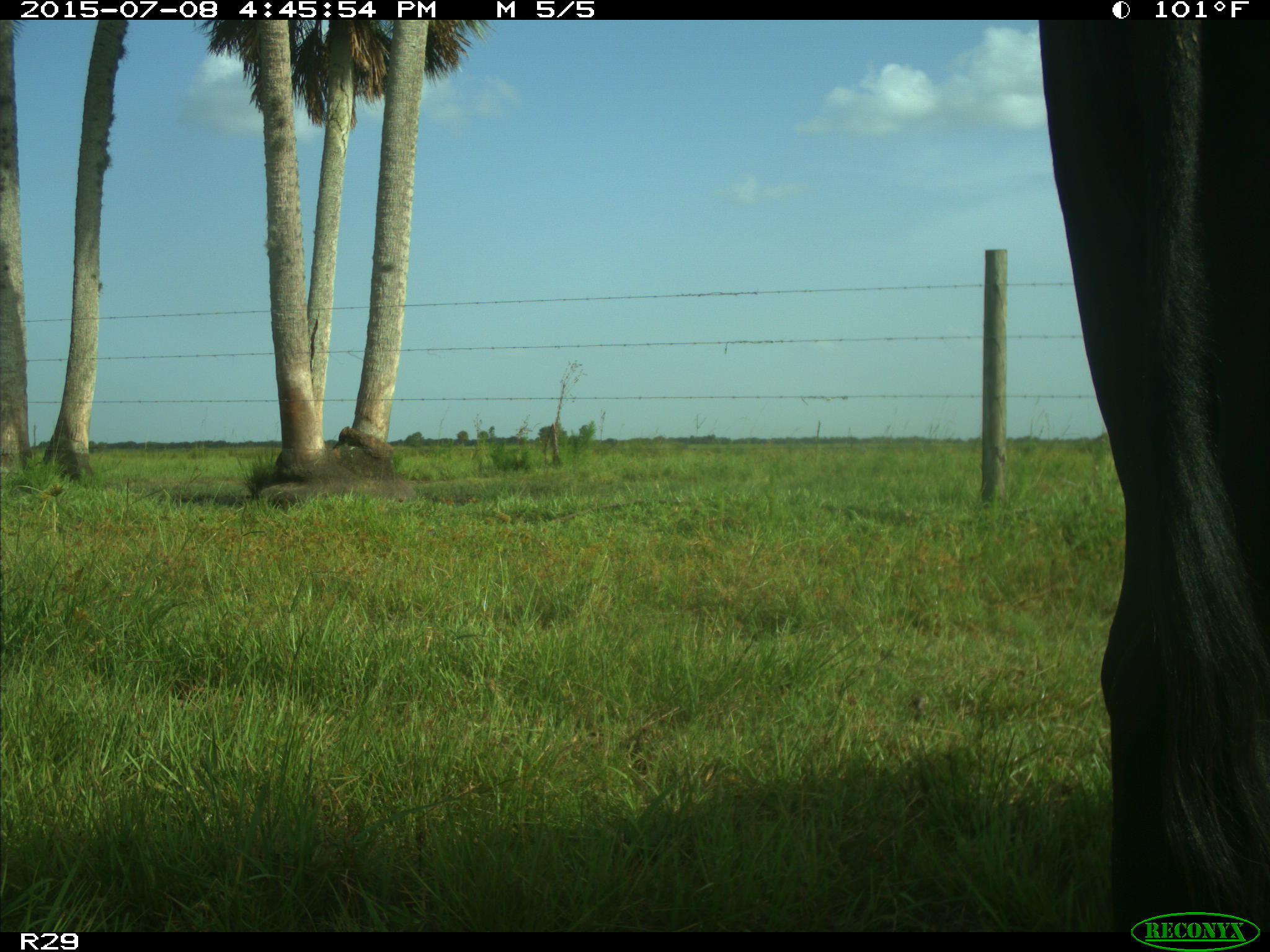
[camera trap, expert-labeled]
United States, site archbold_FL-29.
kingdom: Animalia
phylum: Chordata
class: Mammalia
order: Artiodactyla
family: Bovidae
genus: Bos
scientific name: Bos taurus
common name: domestic cow